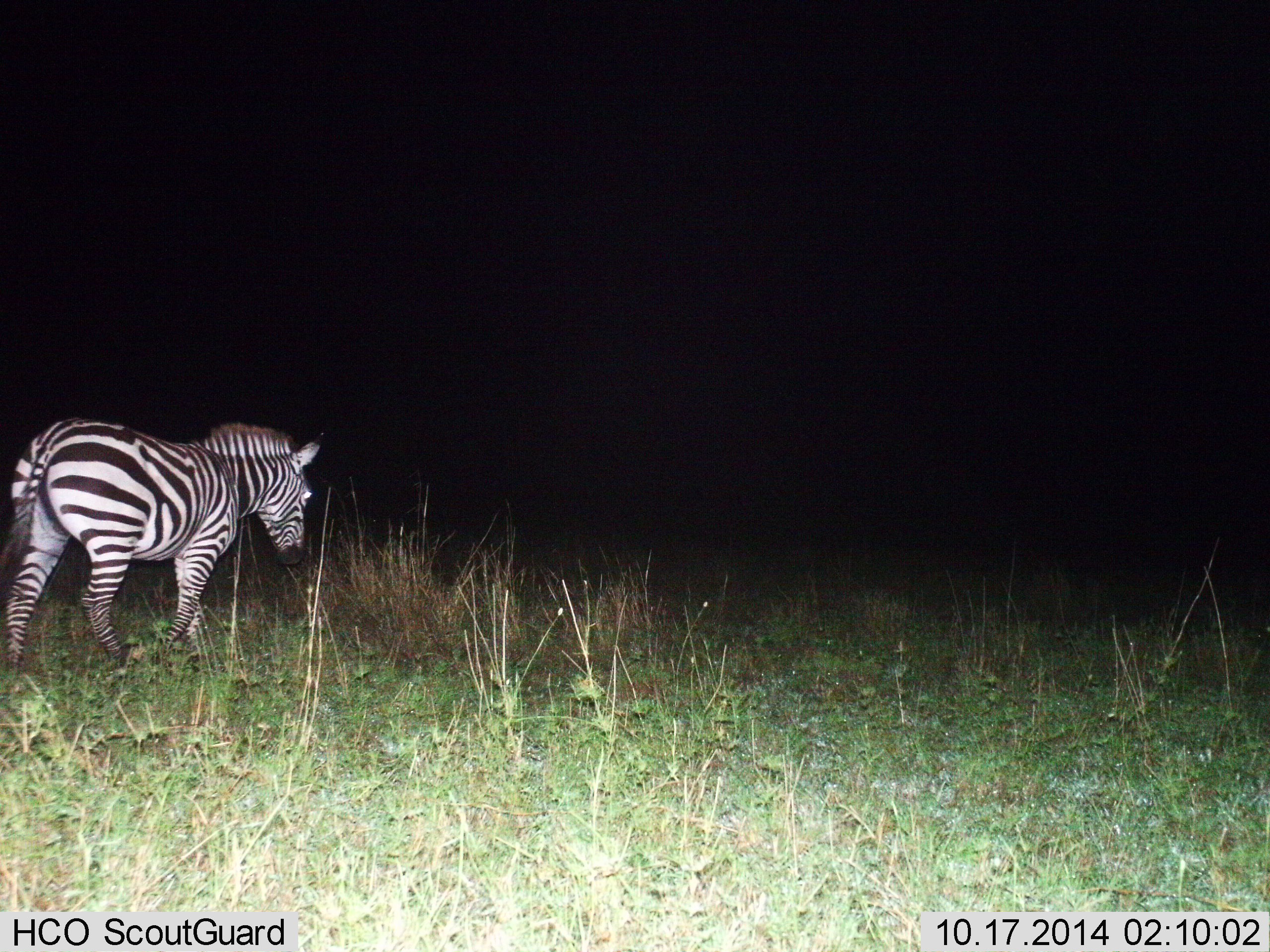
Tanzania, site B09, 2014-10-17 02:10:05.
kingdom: Animalia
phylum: Chordata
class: Mammalia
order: Perissodactyla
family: Equidae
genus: Equus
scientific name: Equus quagga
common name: plains zebra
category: zebra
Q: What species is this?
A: Zebra (plains zebra) (Equus quagga).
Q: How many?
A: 1.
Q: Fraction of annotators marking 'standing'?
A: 40%.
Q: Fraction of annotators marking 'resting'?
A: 0%.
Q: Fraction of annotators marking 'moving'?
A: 60%.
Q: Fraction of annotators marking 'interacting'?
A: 0%.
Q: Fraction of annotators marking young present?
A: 0%.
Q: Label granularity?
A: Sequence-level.